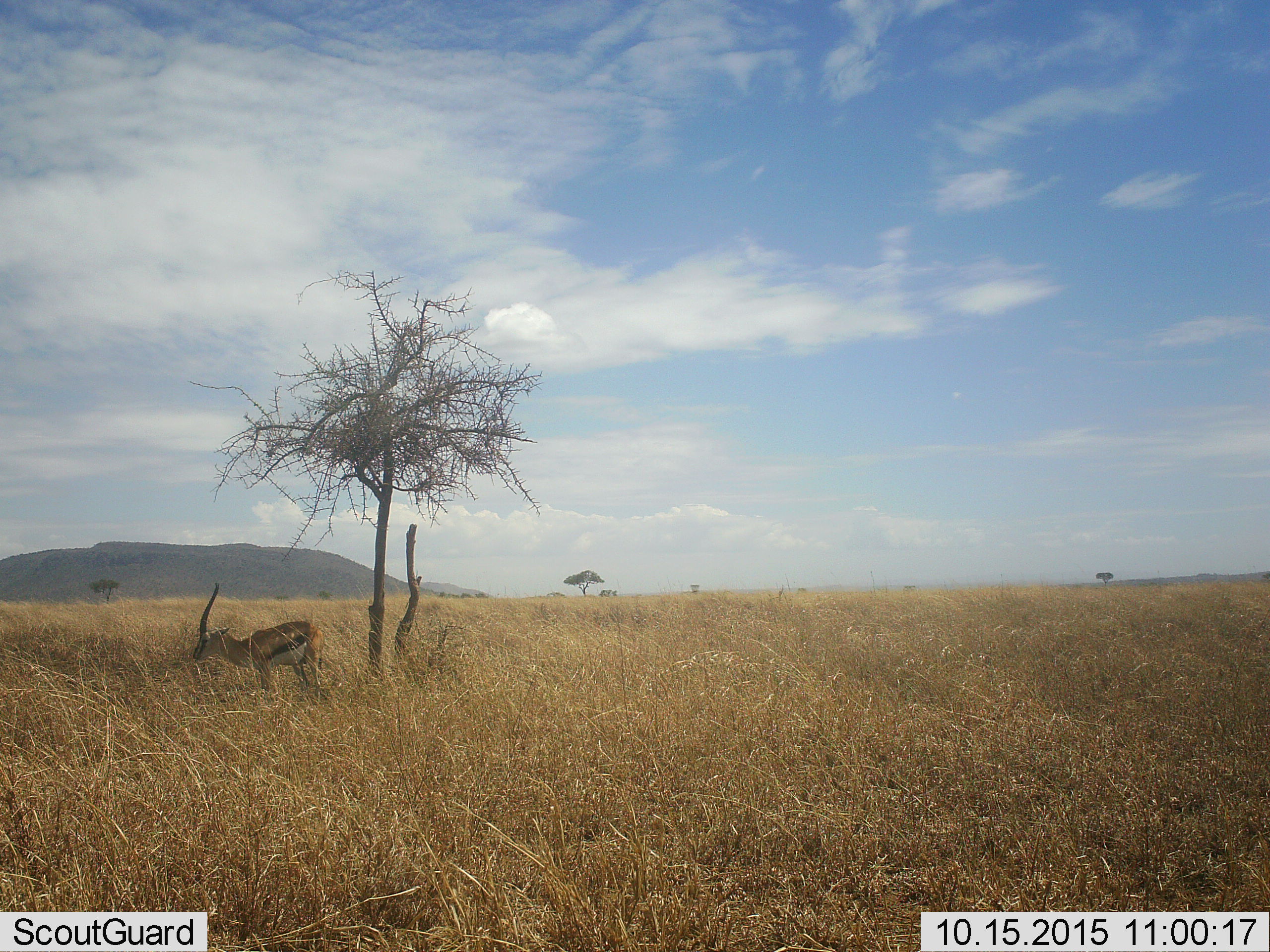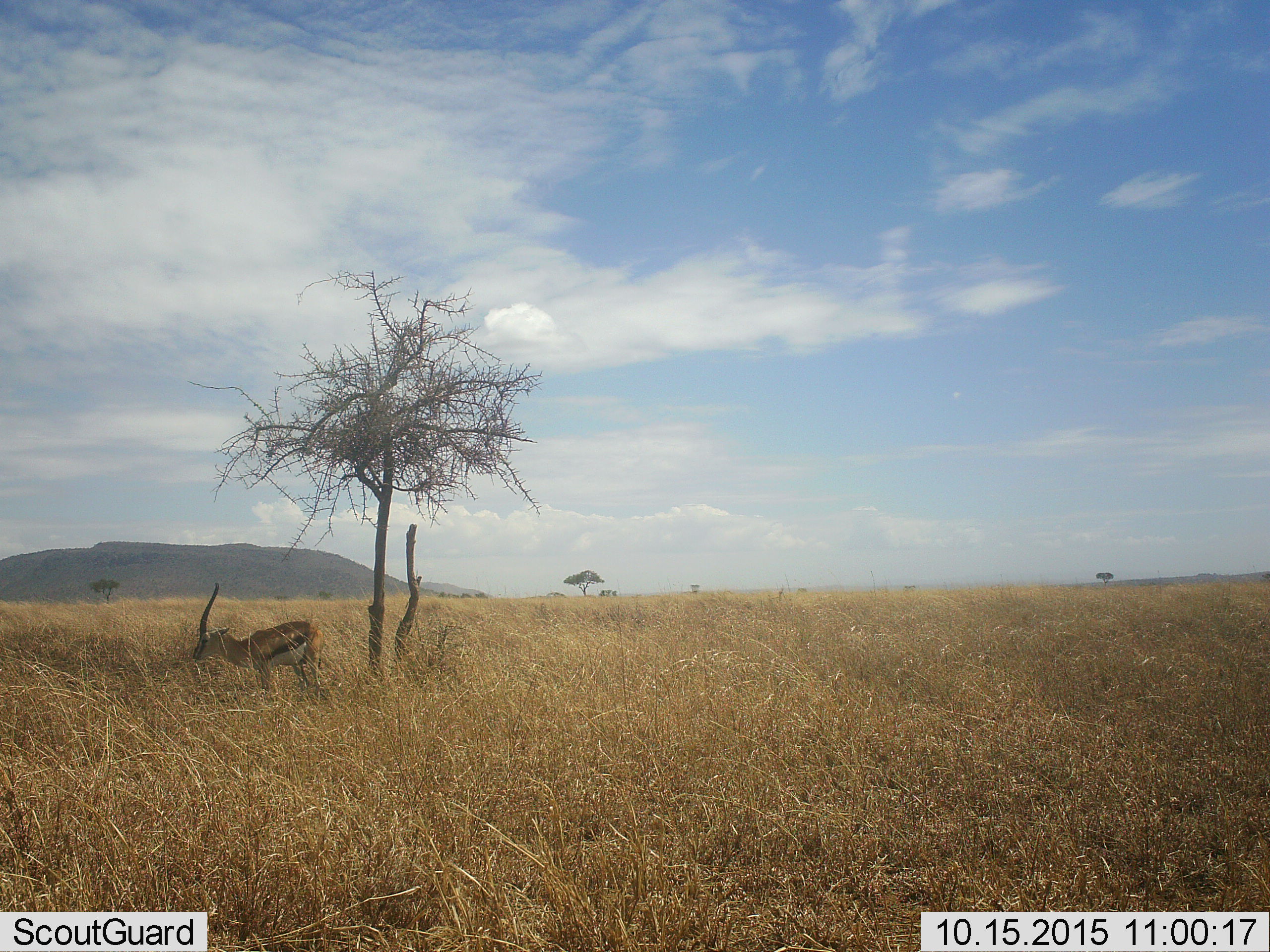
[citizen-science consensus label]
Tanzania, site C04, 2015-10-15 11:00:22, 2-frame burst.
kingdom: Animalia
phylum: Chordata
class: Mammalia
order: Artiodactyla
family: Bovidae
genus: Eudorcas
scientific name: Eudorcas thomsonii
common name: thomson's gazelle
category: gazellethomsons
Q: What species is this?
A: Gazellethomsons (thomson's gazelle) (Eudorcas thomsonii).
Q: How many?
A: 1.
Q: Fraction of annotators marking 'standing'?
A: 88%.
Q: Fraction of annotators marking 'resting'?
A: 6%.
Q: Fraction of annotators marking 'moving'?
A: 0%.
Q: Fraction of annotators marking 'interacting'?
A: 0%.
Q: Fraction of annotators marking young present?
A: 0%.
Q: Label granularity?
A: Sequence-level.